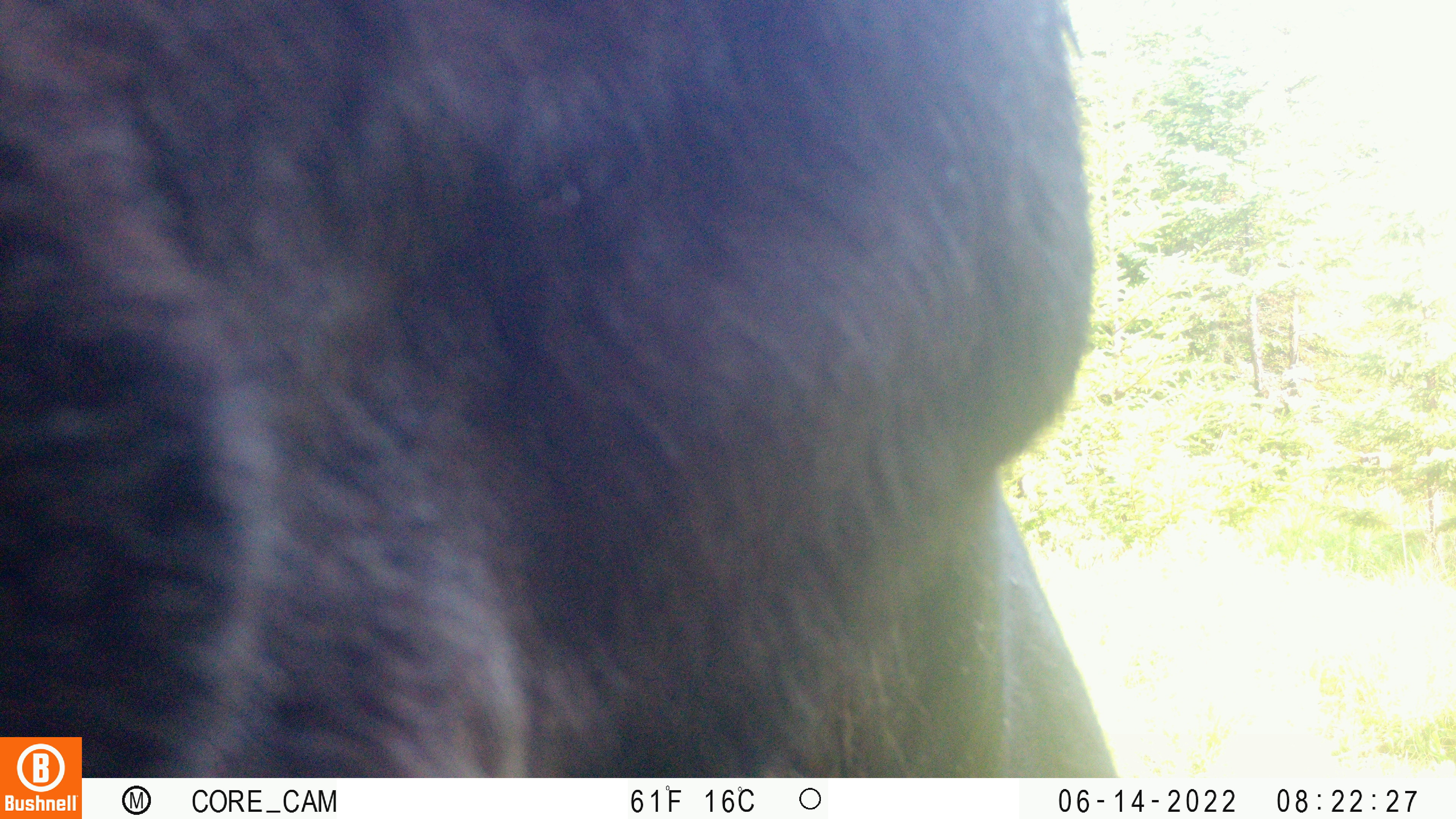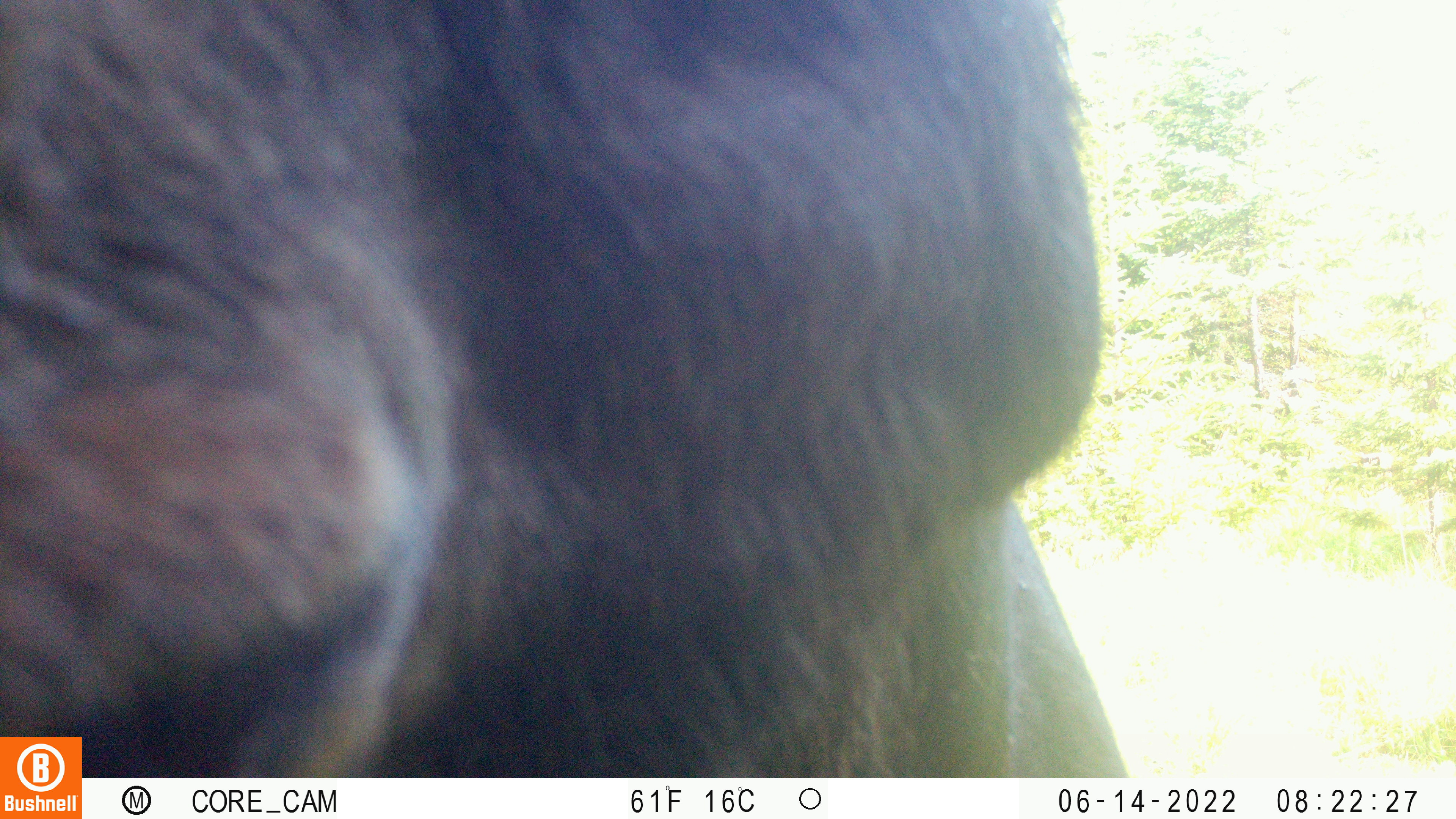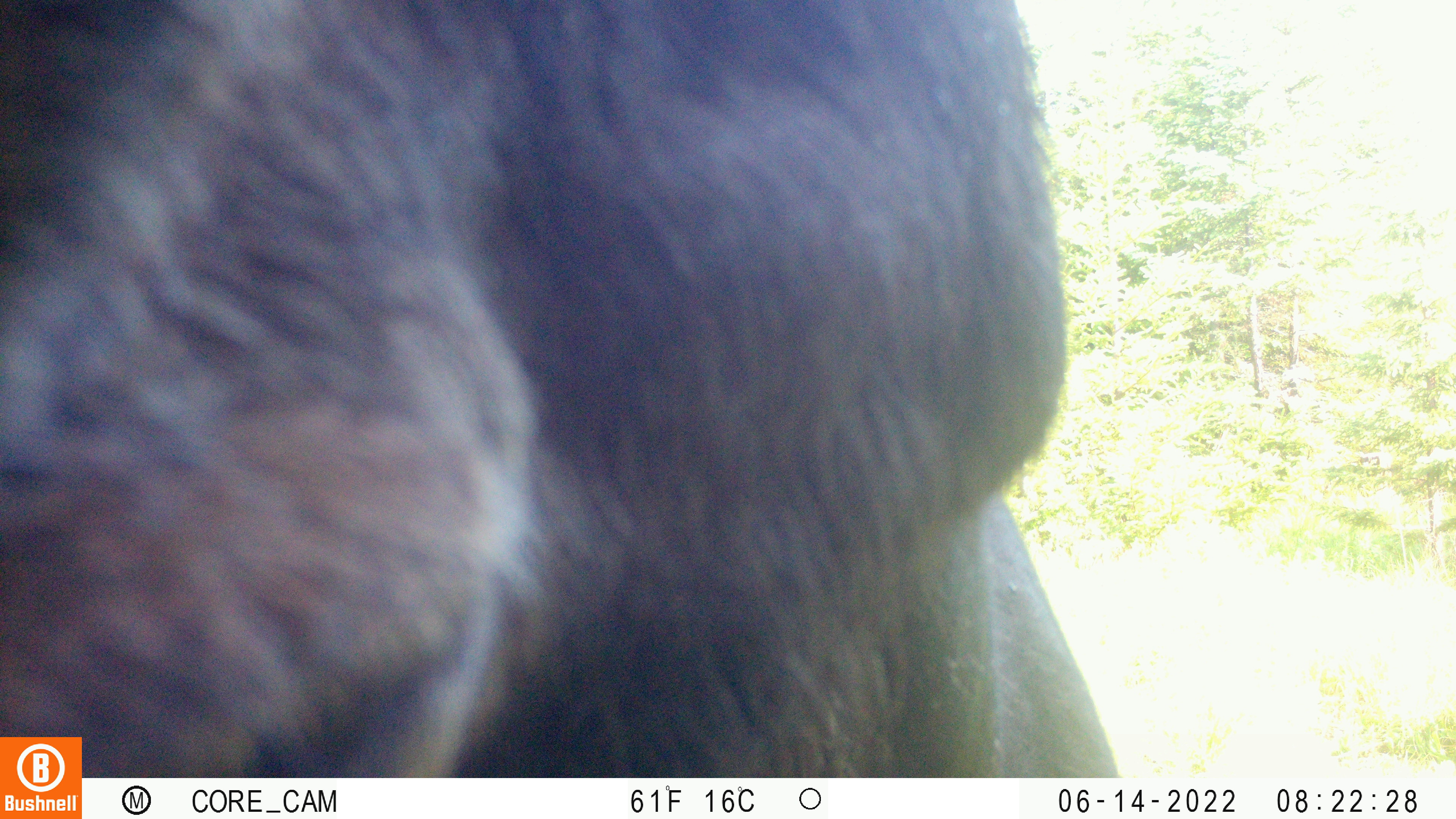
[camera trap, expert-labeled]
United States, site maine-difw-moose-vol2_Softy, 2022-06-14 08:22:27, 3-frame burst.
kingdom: Animalia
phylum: Chordata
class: Mammalia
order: Artiodactyla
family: Cervidae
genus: Alces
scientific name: Alces alces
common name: moose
Moose (Alces alces).